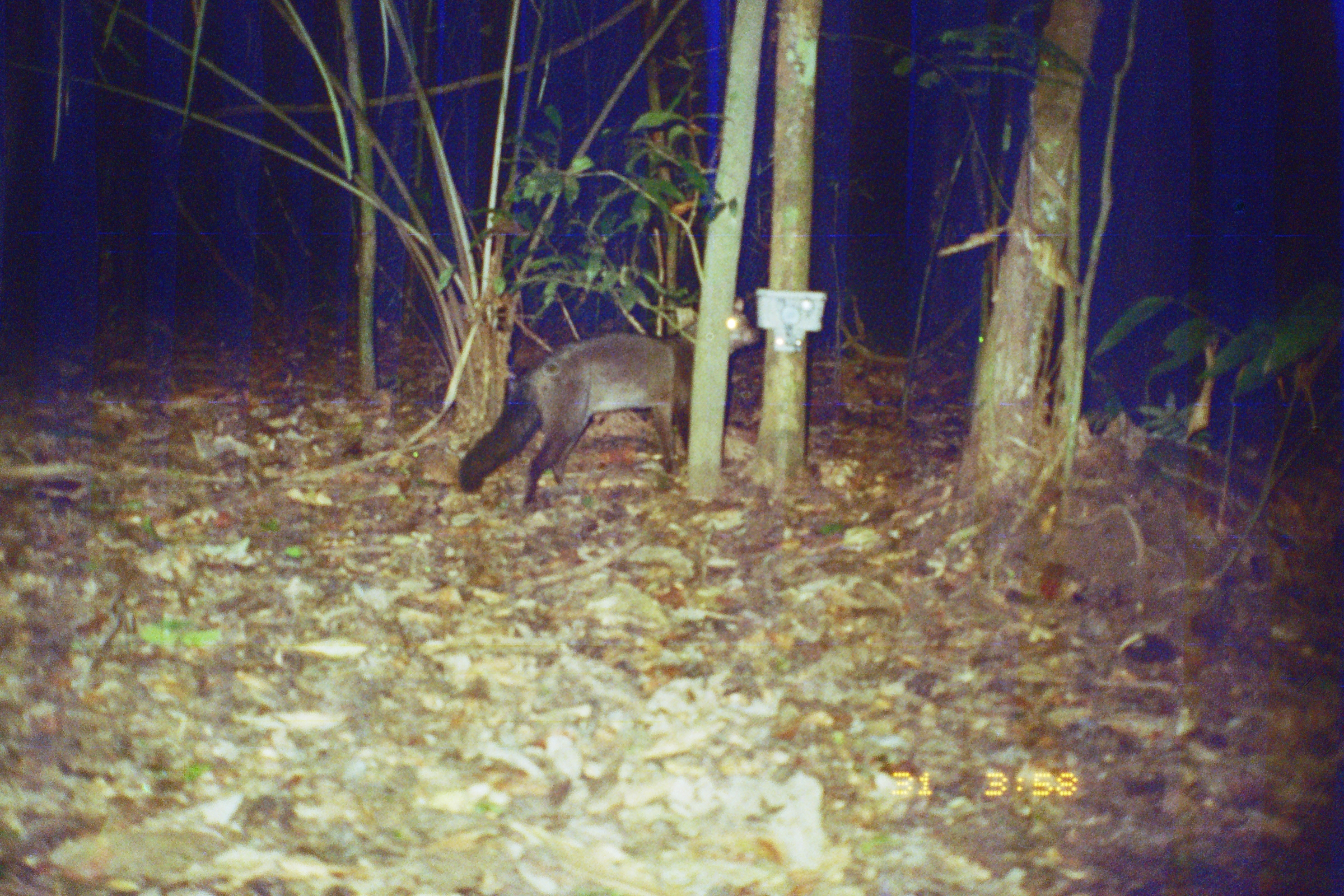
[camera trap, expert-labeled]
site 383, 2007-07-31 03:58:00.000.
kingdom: Animalia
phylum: Chordata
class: Mammalia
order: Carnivora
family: Canidae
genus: Atelocynus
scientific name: Atelocynus microtis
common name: short-eared dog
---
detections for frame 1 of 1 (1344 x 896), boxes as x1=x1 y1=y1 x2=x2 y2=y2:
atelocynus microtis: x1=456 y1=296 x2=760 y2=512